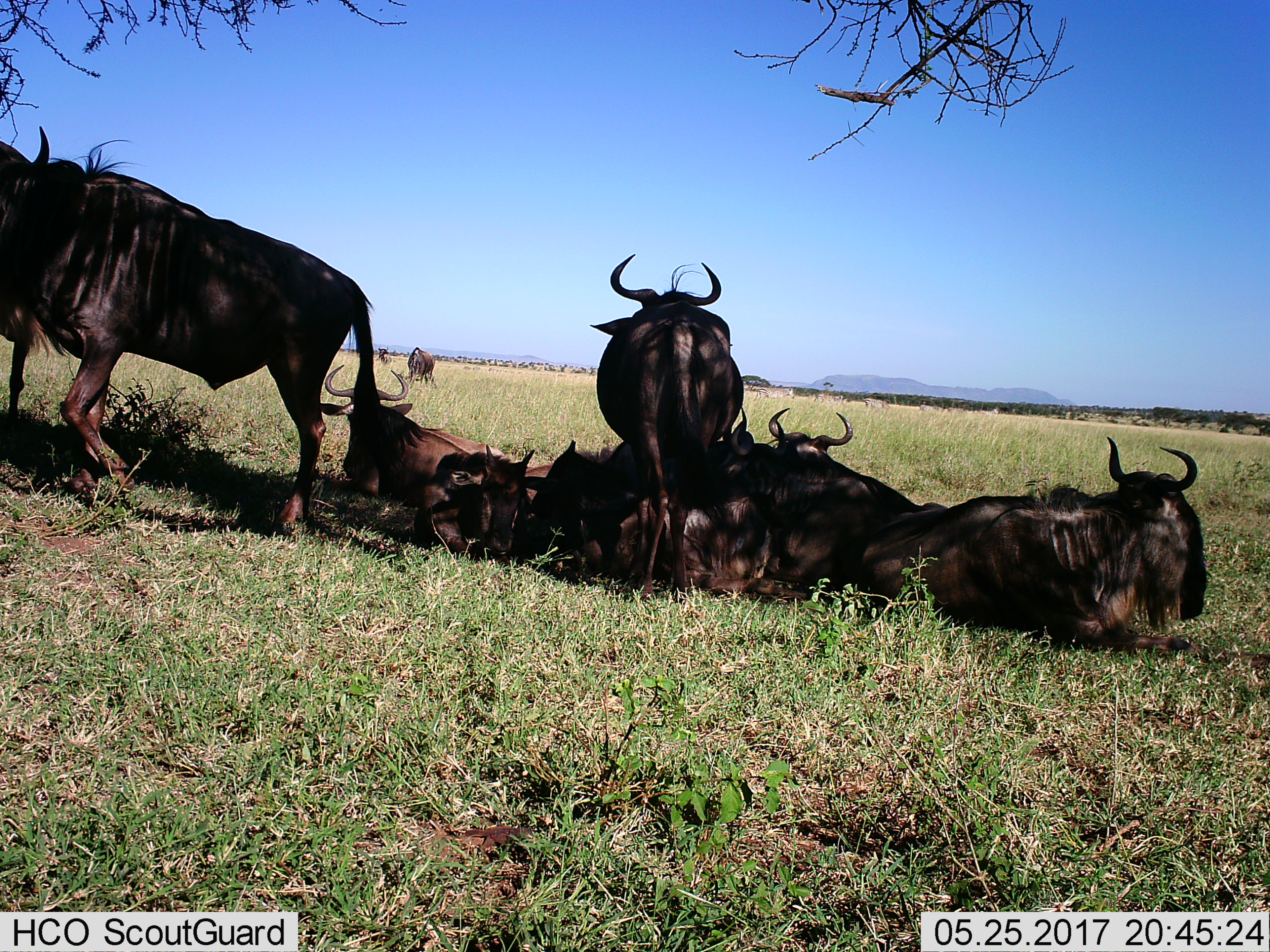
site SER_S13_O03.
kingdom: Animalia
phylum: Chordata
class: Mammalia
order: Artiodactyla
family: Bovidae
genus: Connochaetes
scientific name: Connochaetes taurinus taurinus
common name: blue wildebeest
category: wildebeestblue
Wildebeestblue (blue wildebeest) (Connochaetes taurinus taurinus), count 11-50. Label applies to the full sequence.